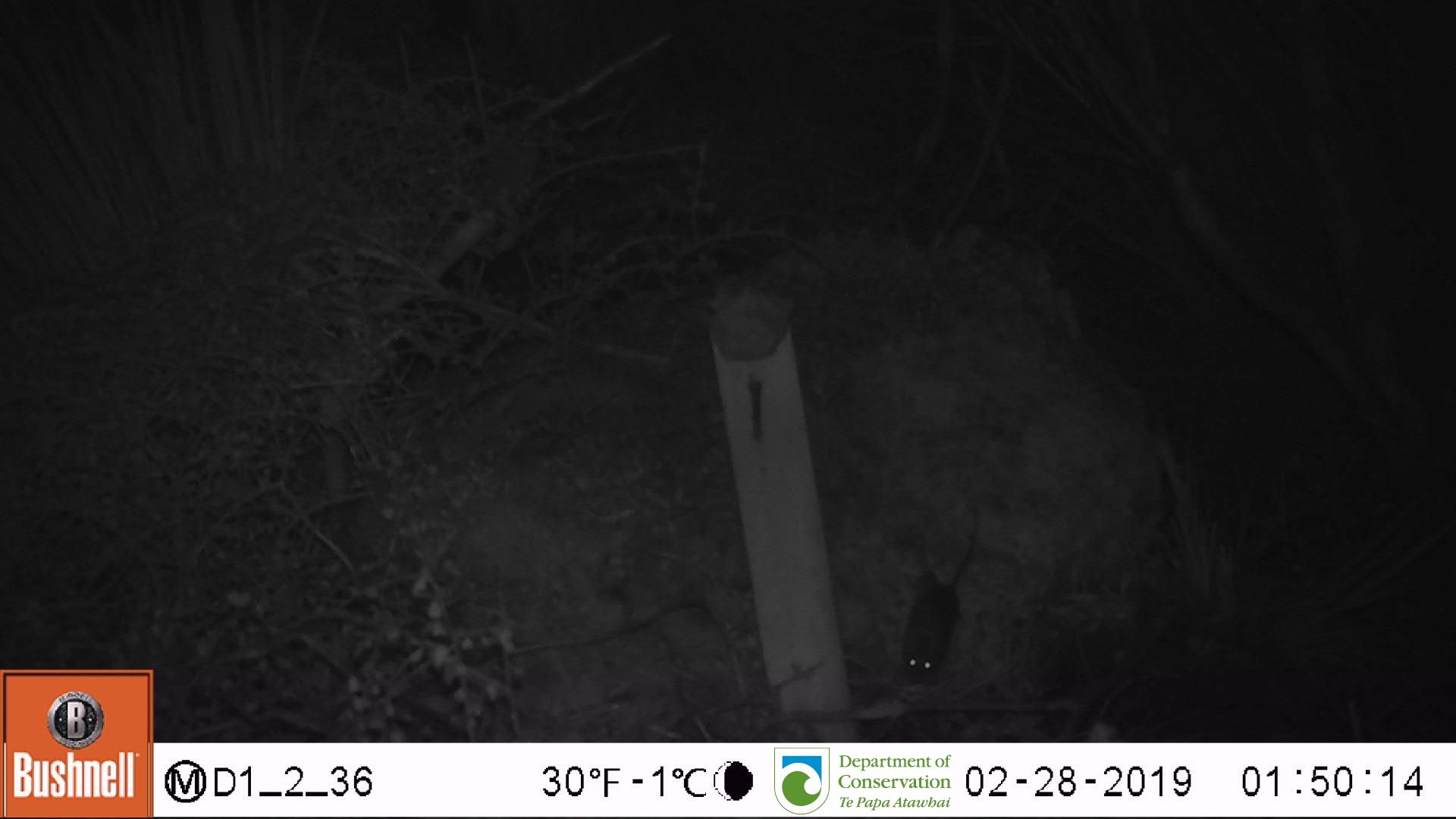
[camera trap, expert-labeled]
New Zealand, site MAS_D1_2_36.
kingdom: Animalia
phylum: Chordata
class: Mammalia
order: Rodentia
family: Muridae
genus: Mus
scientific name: Mus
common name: mouse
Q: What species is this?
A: Mouse (Mus).